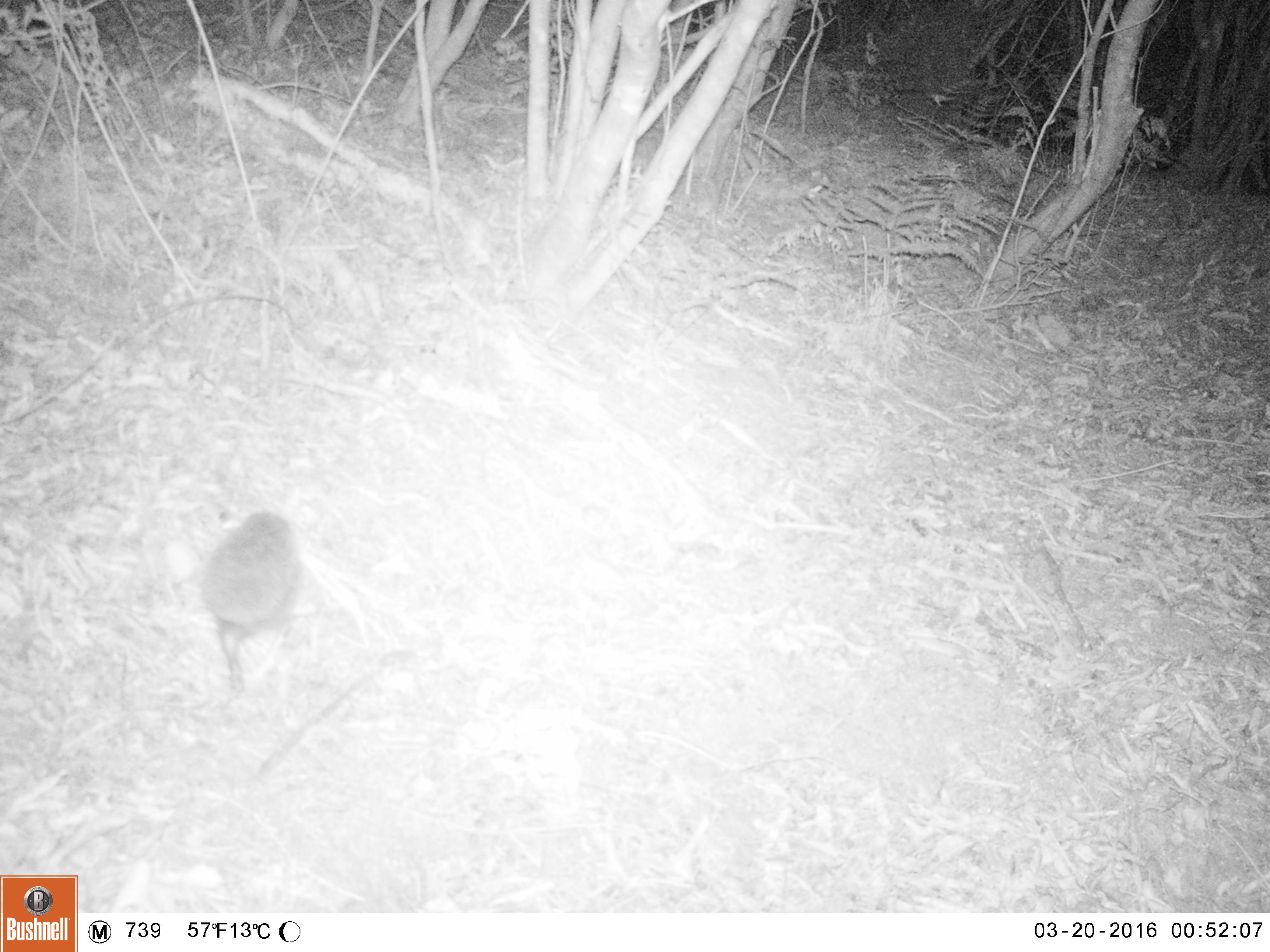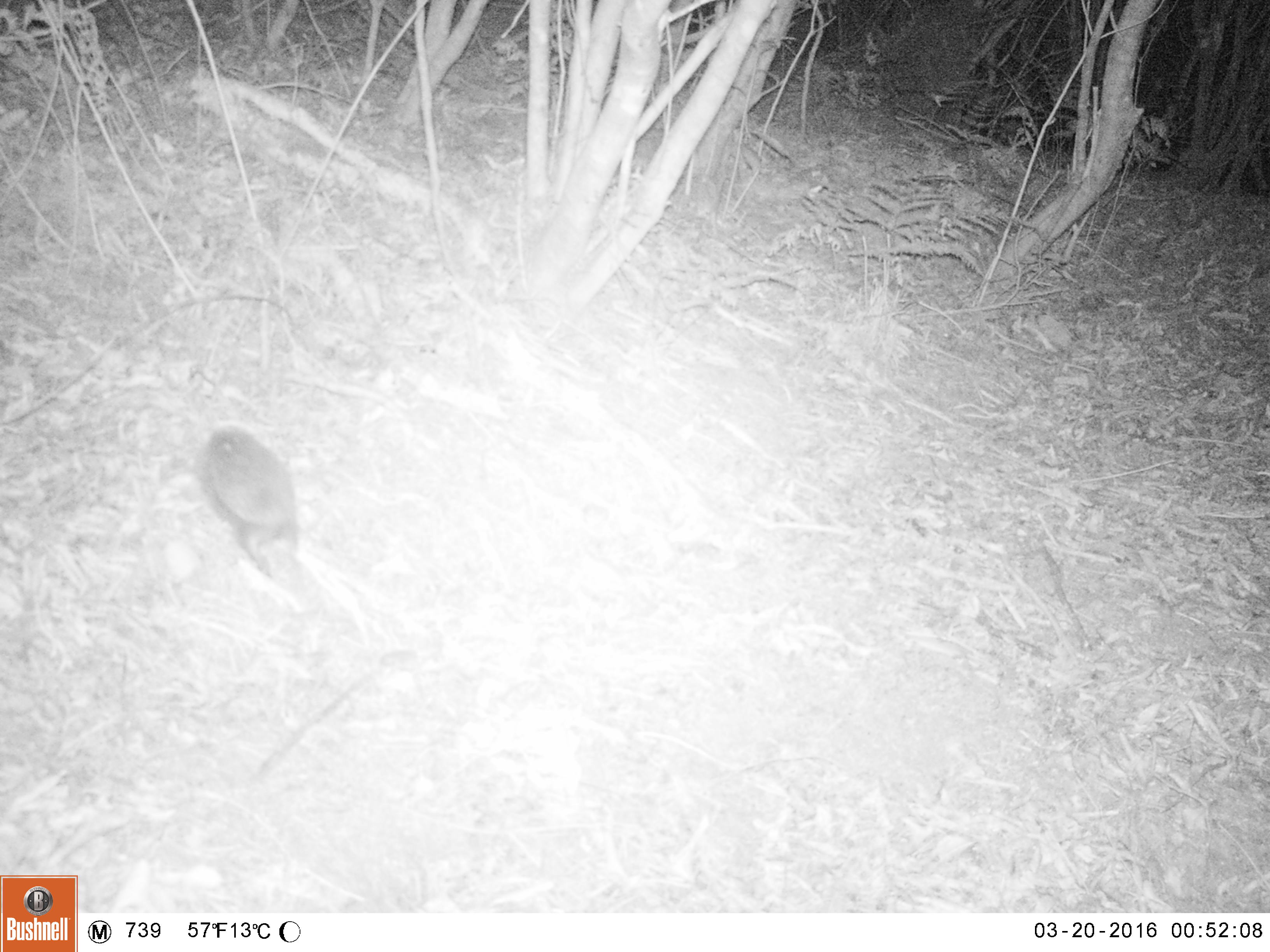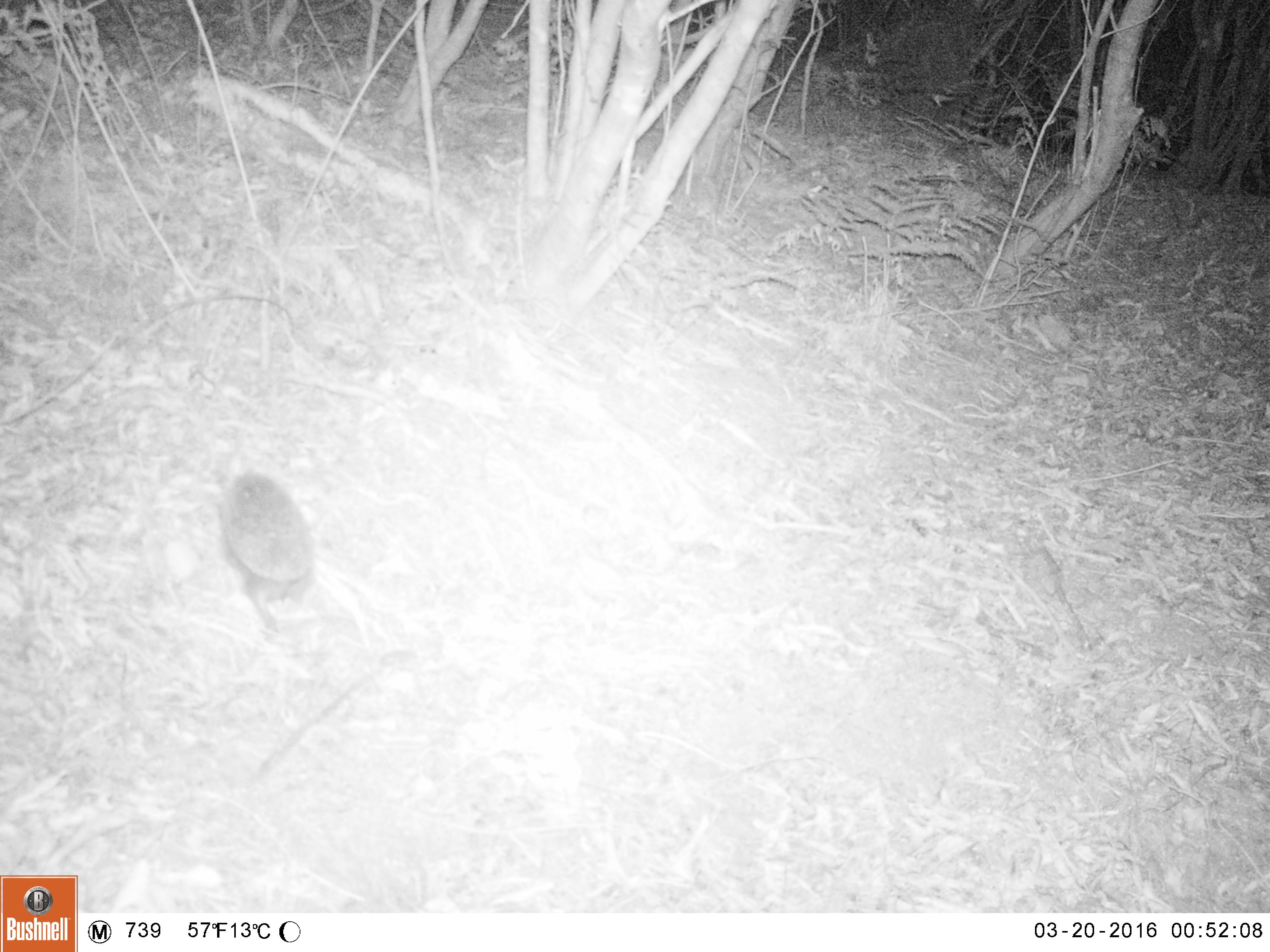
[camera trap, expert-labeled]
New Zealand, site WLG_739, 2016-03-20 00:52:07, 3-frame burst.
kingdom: Animalia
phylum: Chordata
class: Mammalia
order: Eulipotyphla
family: Erinaceidae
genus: Erinaceus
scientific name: Erinaceus europaeus europaeus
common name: european hedgehog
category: hedgehog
Hedgehog (european hedgehog) (Erinaceus europaeus europaeus).